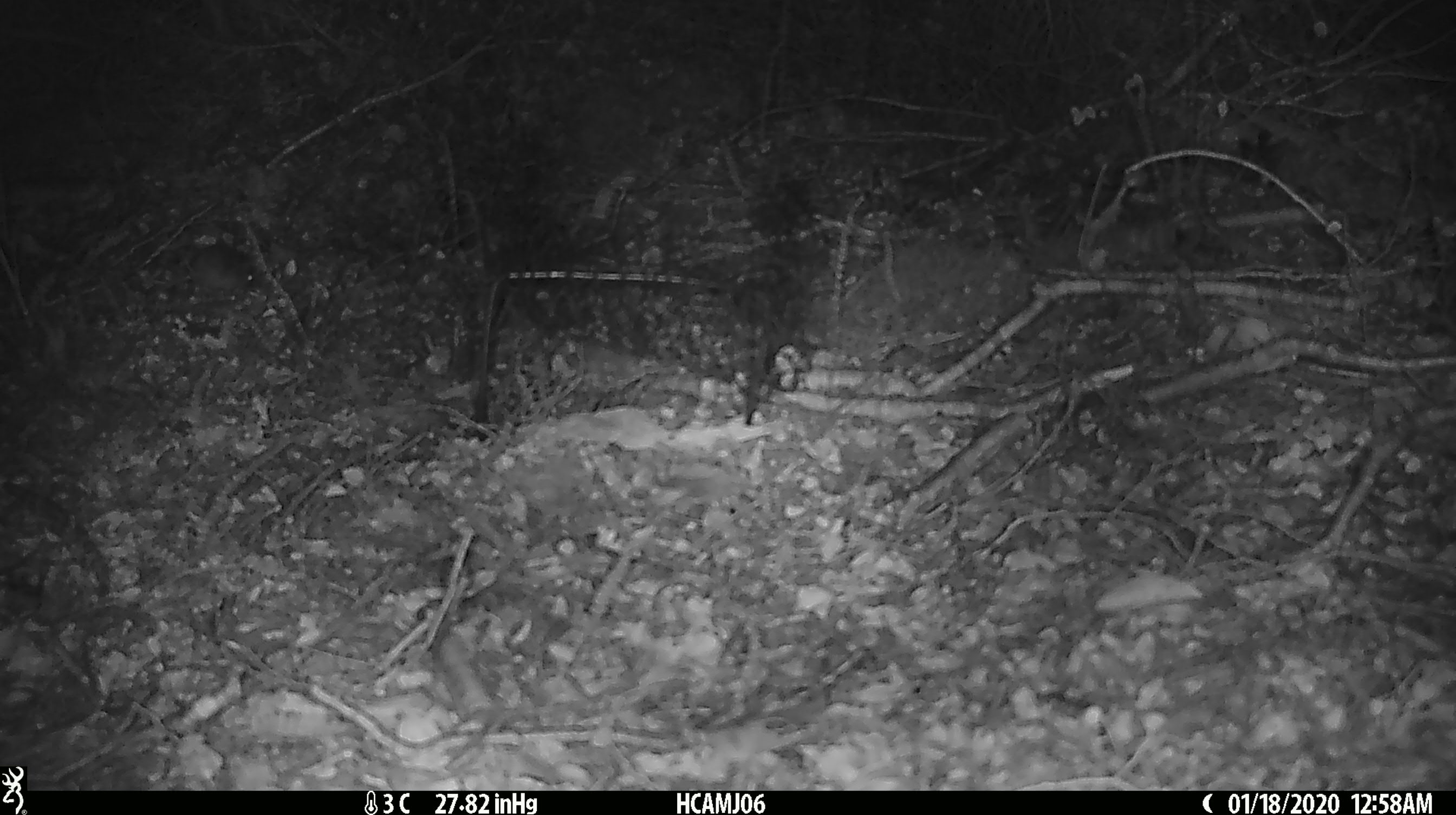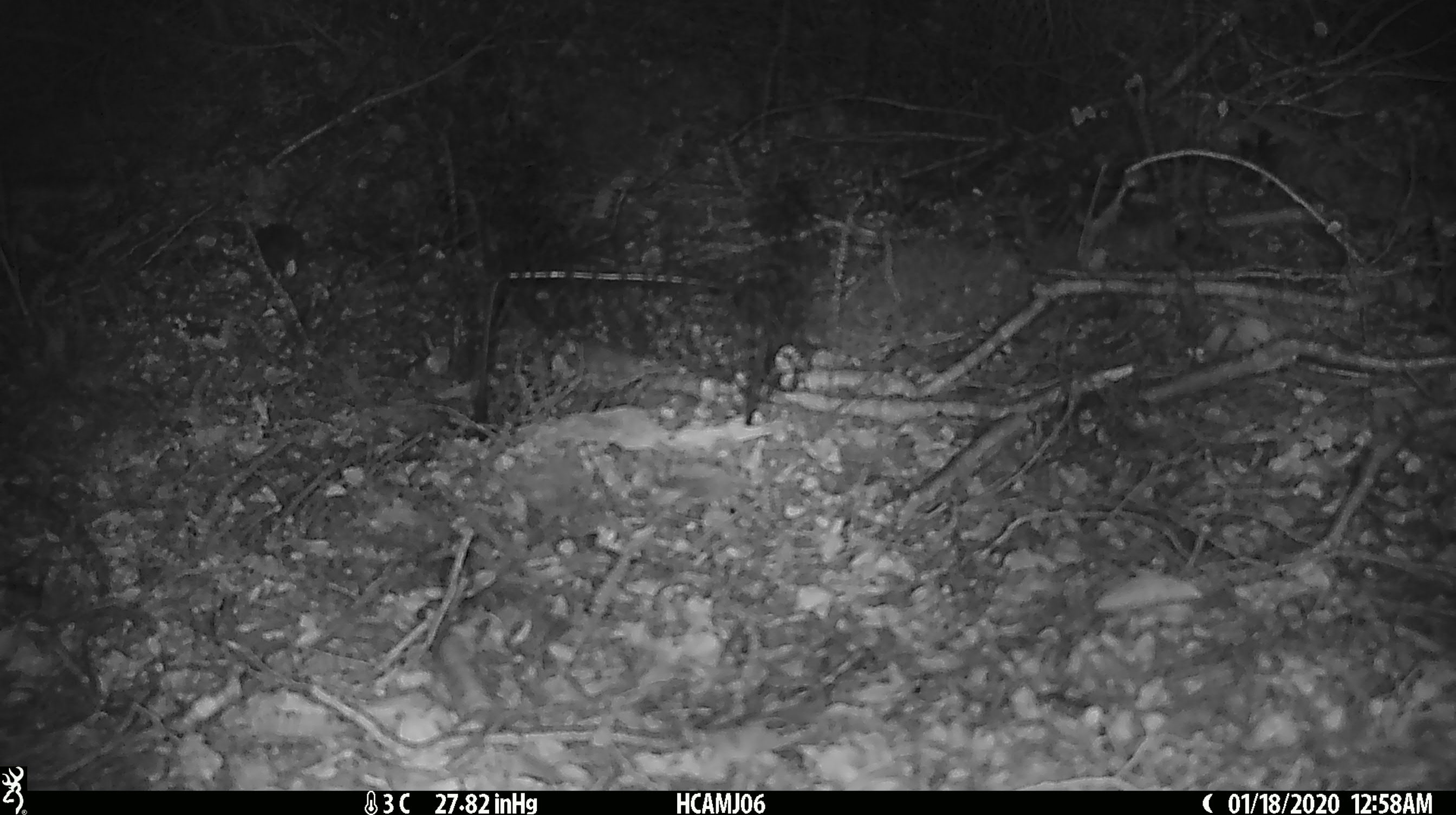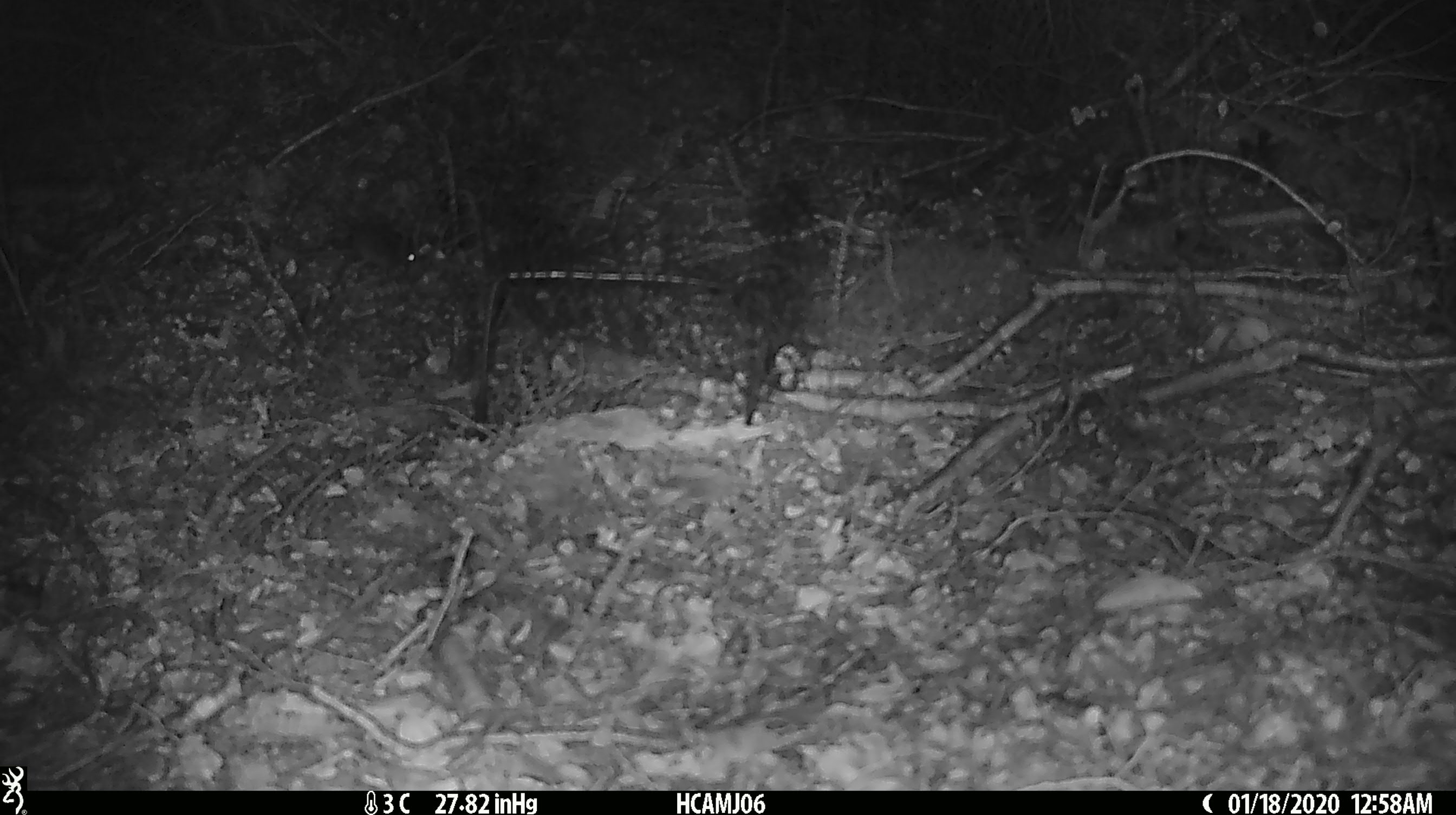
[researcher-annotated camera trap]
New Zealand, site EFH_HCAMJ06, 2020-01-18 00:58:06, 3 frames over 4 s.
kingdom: Animalia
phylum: Chordata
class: Mammalia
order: Rodentia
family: Muridae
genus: Mus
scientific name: Mus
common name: mouse